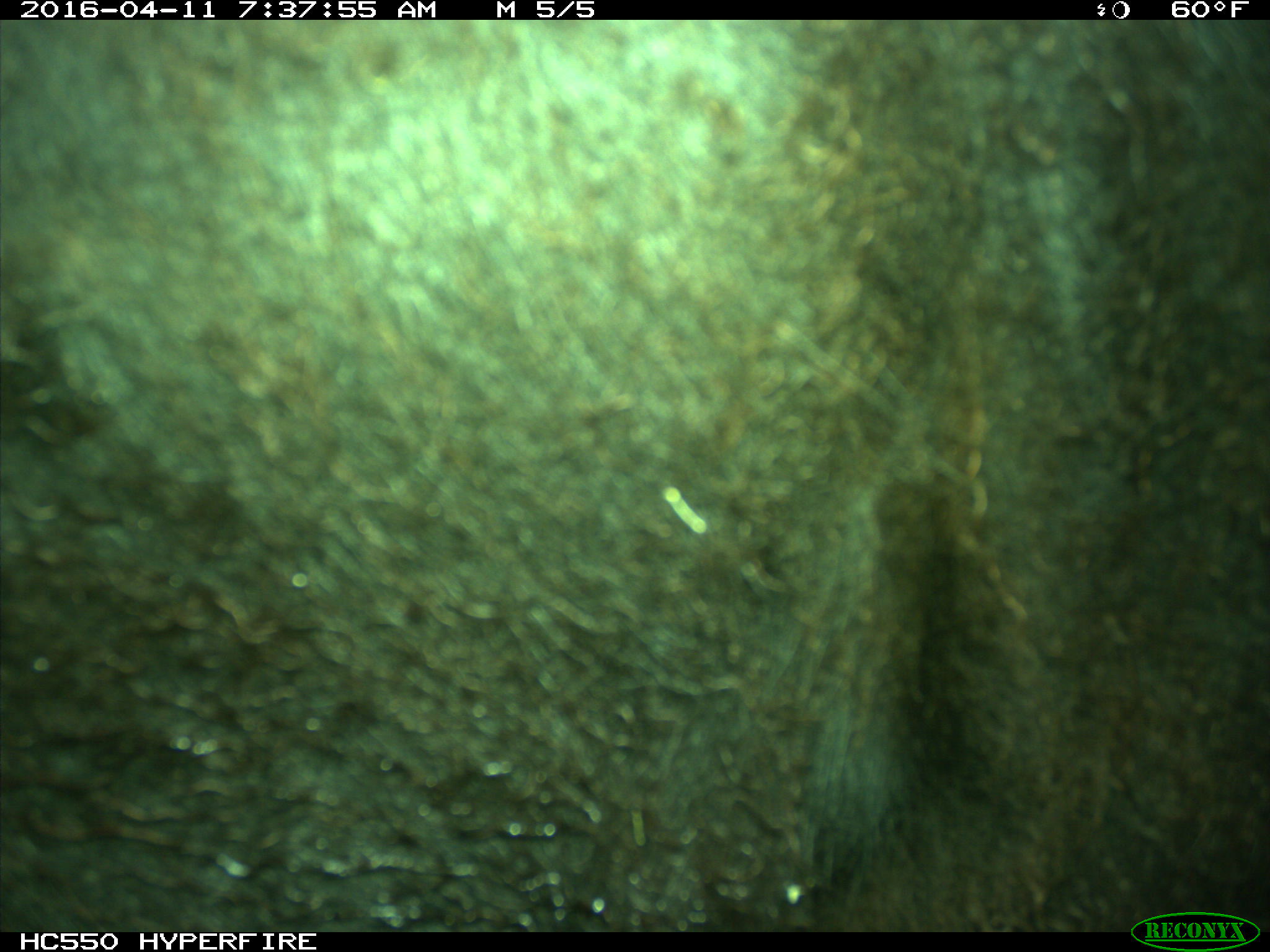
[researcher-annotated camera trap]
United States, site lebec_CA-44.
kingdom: Animalia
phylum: Chordata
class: Mammalia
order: Artiodactyla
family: Bovidae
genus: Bos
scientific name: Bos taurus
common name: domestic cow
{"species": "Bos taurus (domestic cow)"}